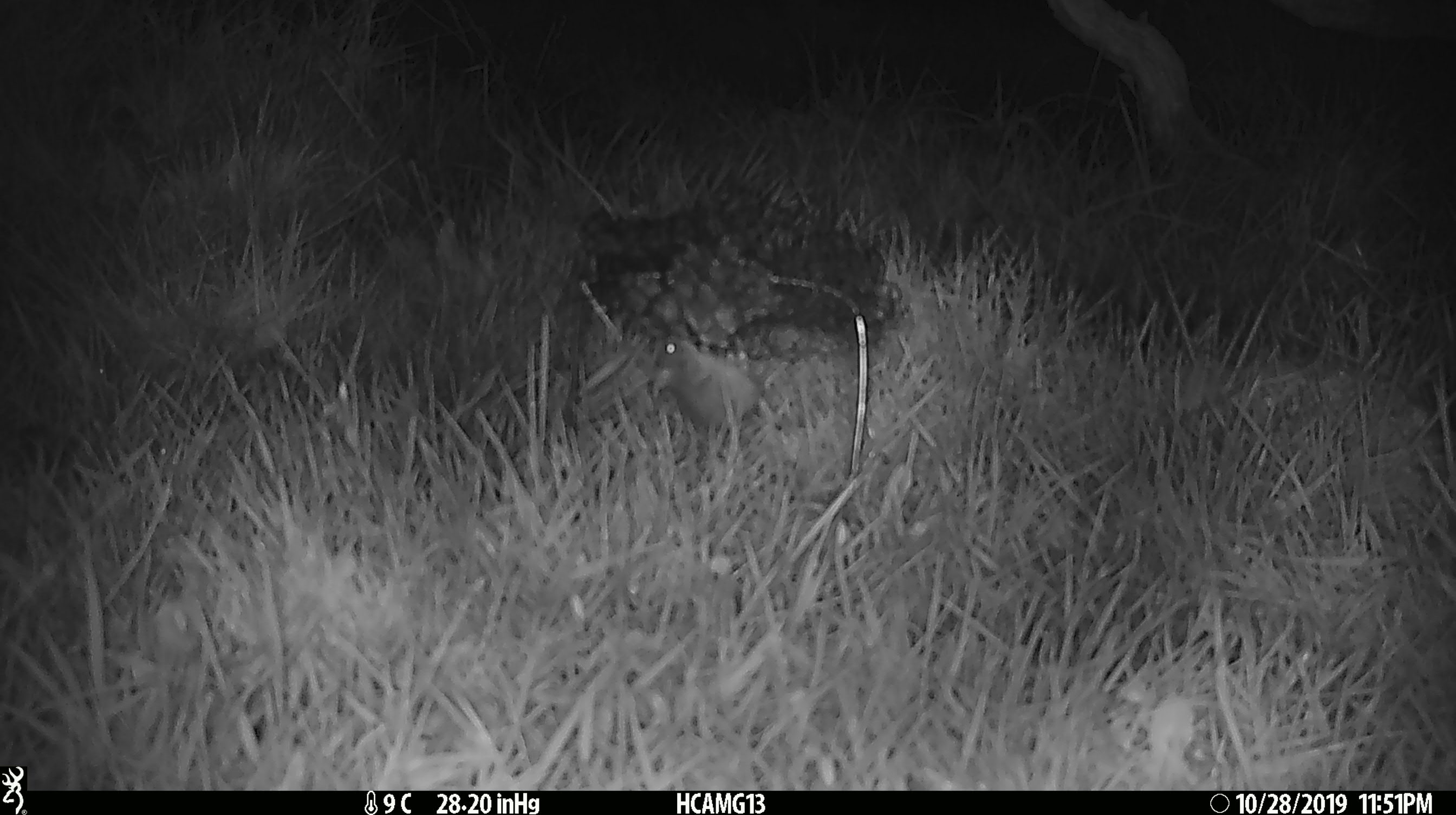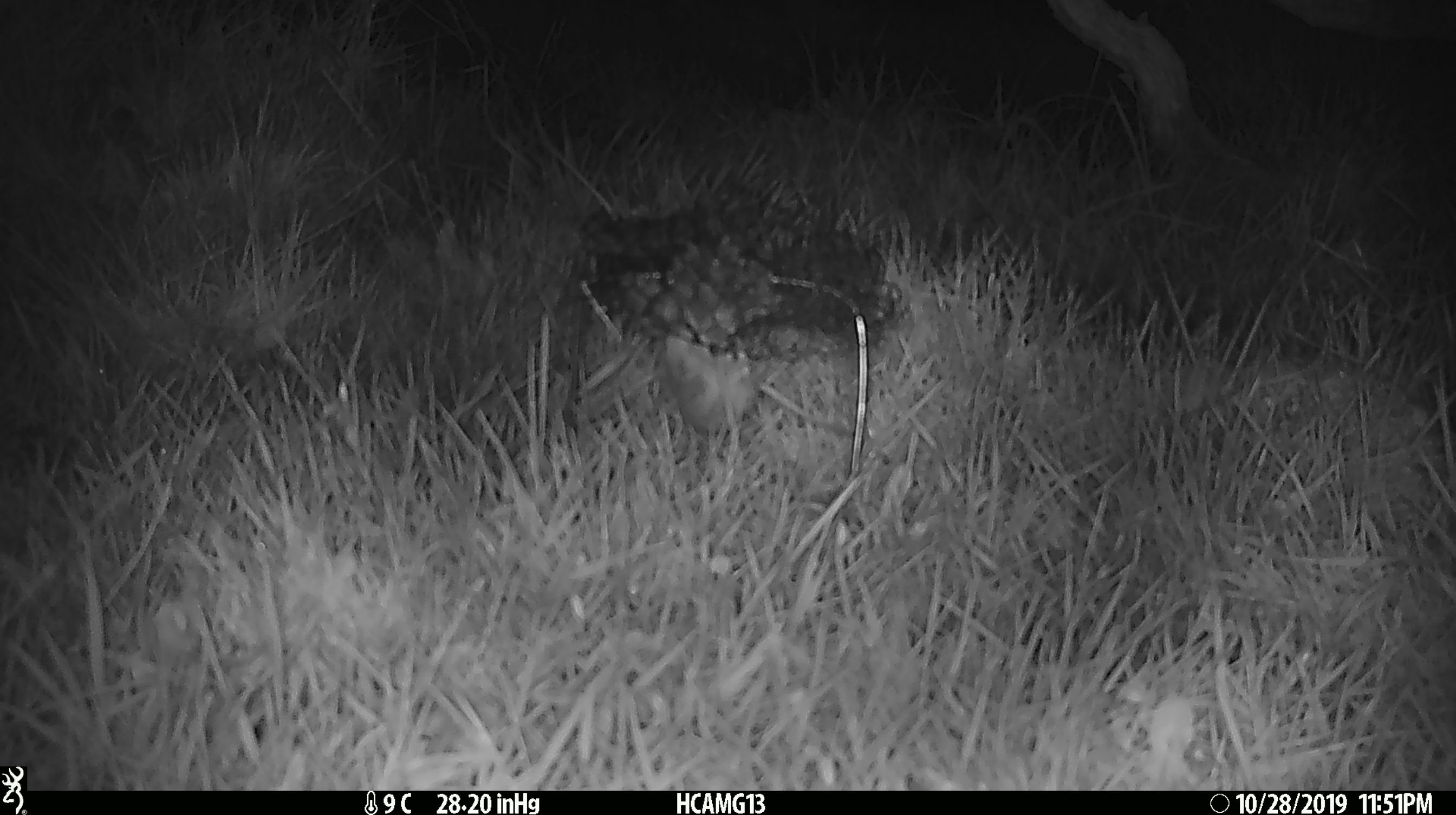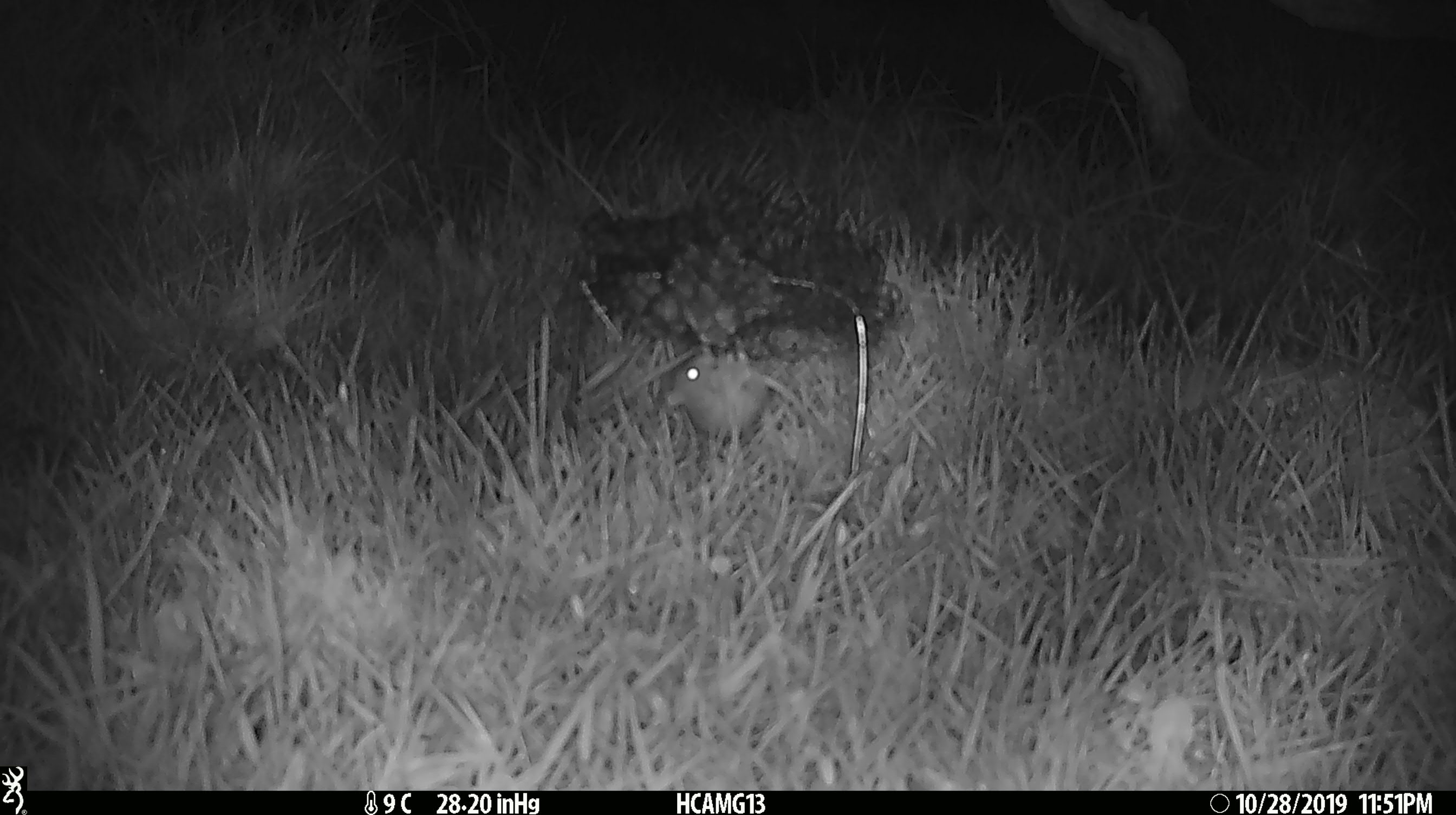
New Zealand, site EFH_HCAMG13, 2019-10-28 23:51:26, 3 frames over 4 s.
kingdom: Animalia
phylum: Chordata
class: Mammalia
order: Rodentia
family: Muridae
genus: Mus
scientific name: Mus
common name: mouse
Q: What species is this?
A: Mouse (Mus).